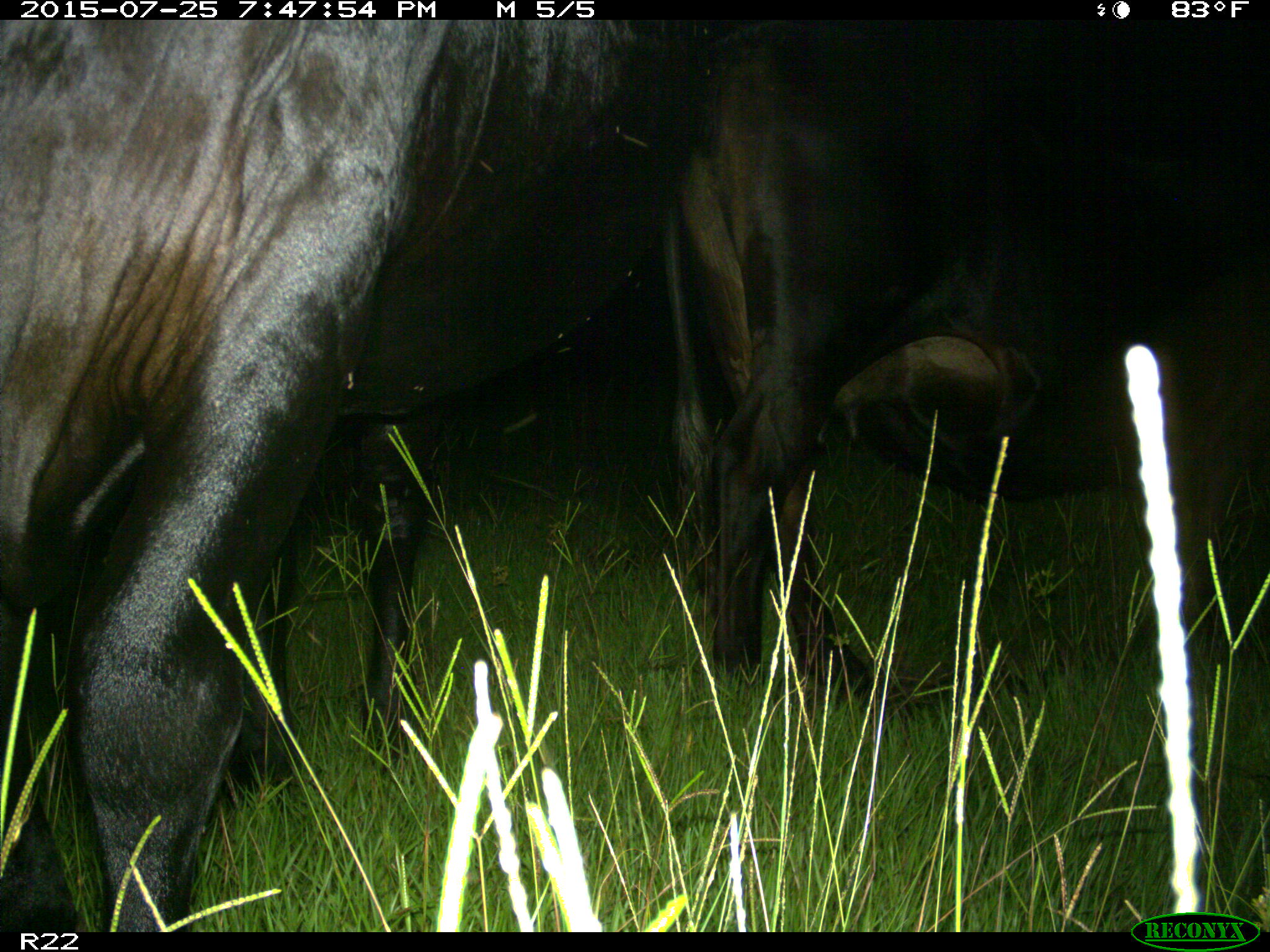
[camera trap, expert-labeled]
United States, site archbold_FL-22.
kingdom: Animalia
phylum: Chordata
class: Mammalia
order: Artiodactyla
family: Bovidae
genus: Bos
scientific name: Bos taurus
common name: domestic cow